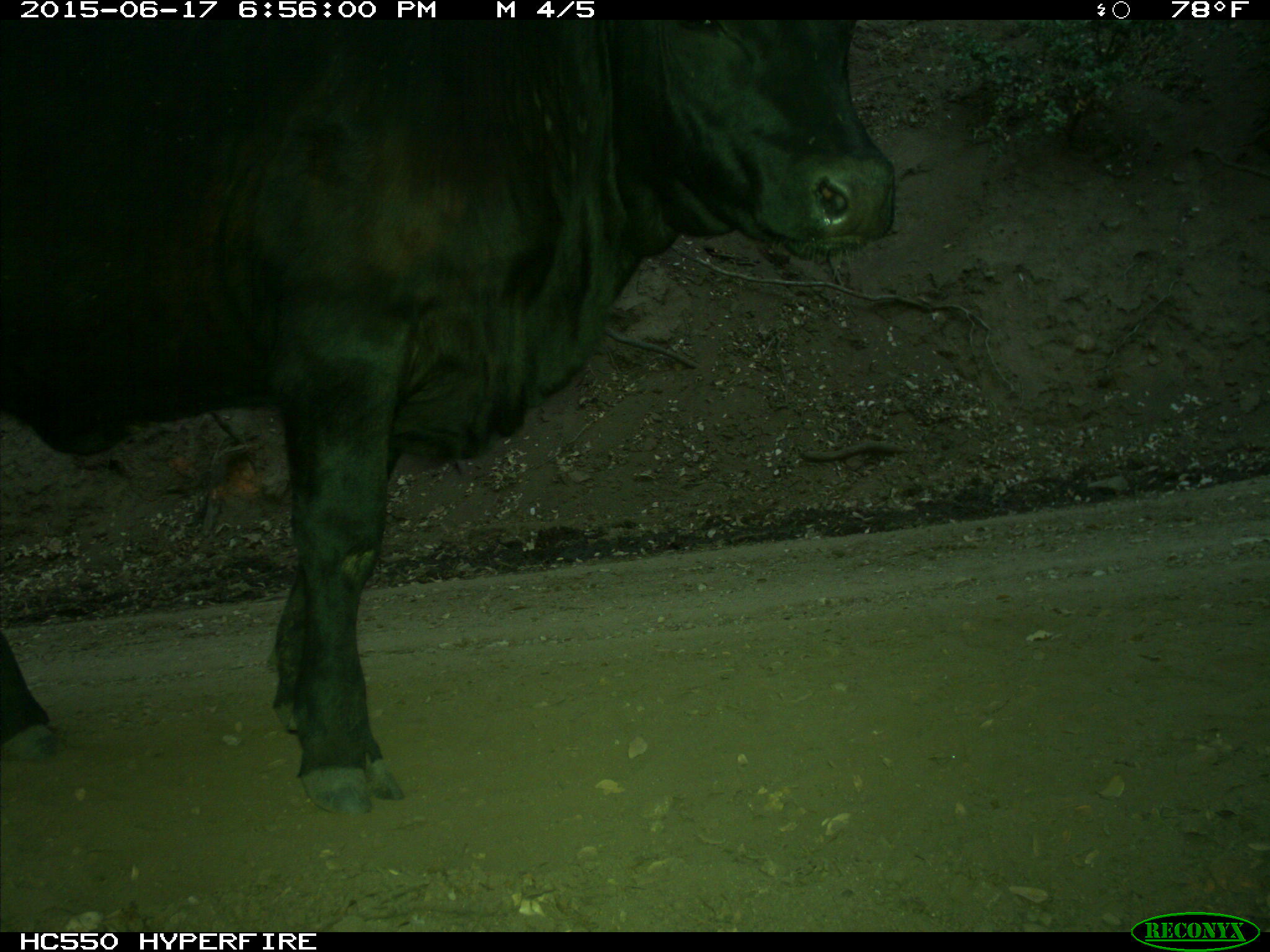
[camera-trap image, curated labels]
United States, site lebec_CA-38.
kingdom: Animalia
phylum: Chordata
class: Mammalia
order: Artiodactyla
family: Bovidae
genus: Bos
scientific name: Bos taurus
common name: domestic cow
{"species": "Bos taurus (domestic cow)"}